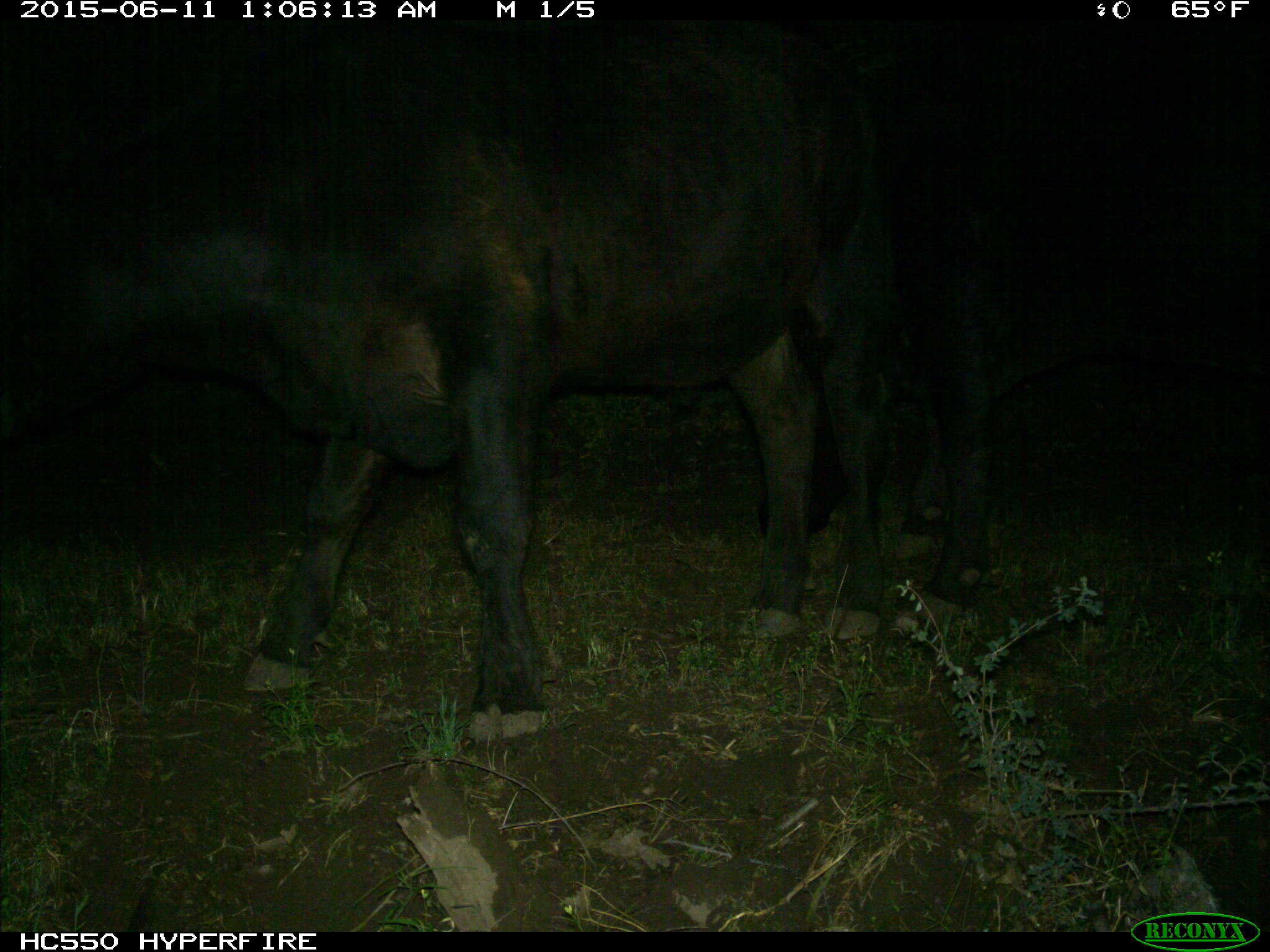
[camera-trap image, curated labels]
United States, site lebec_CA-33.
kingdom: Animalia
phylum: Chordata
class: Mammalia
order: Artiodactyla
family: Bovidae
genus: Bos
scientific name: Bos taurus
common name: domestic cow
Bos taurus (domestic cow).